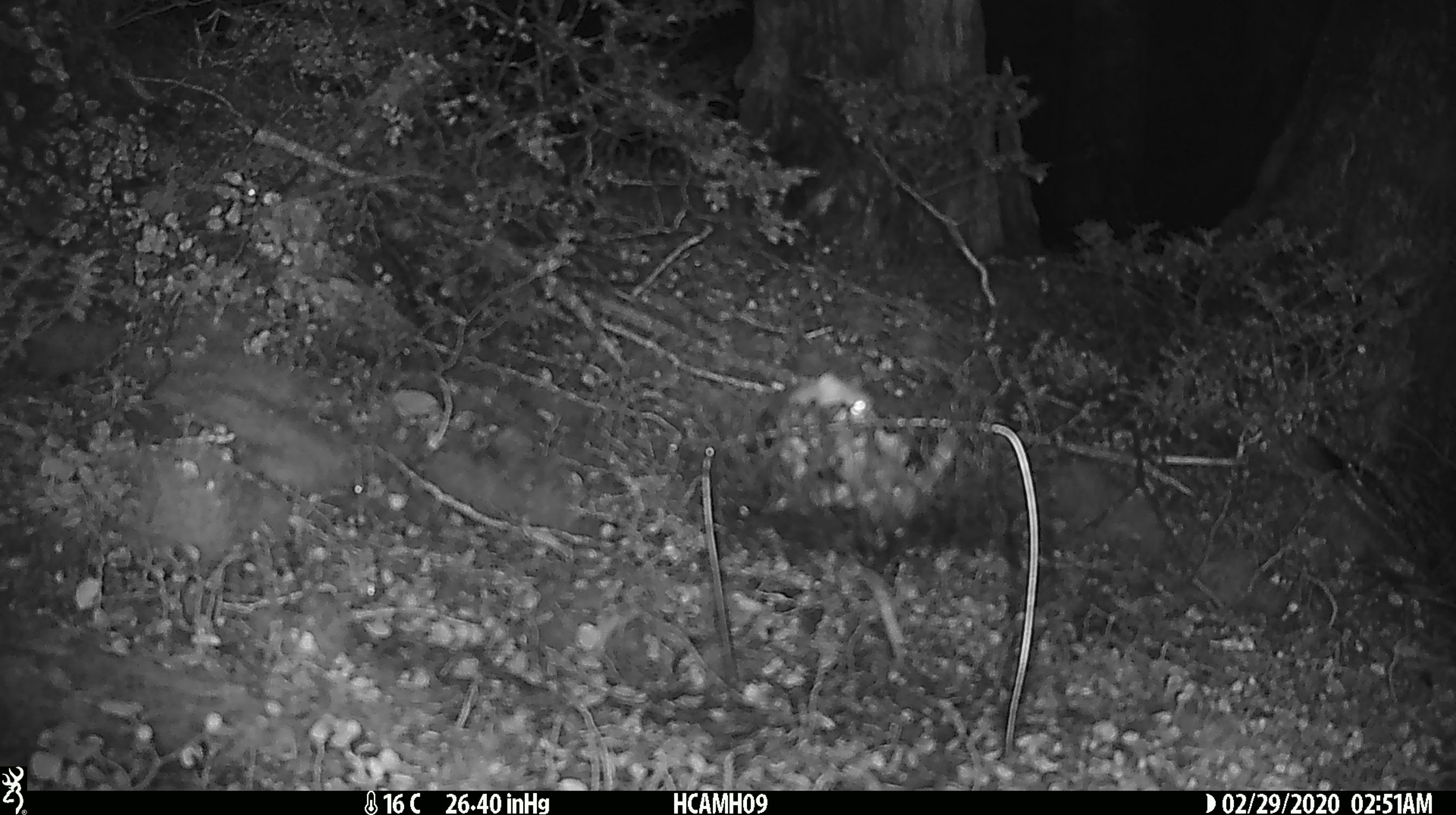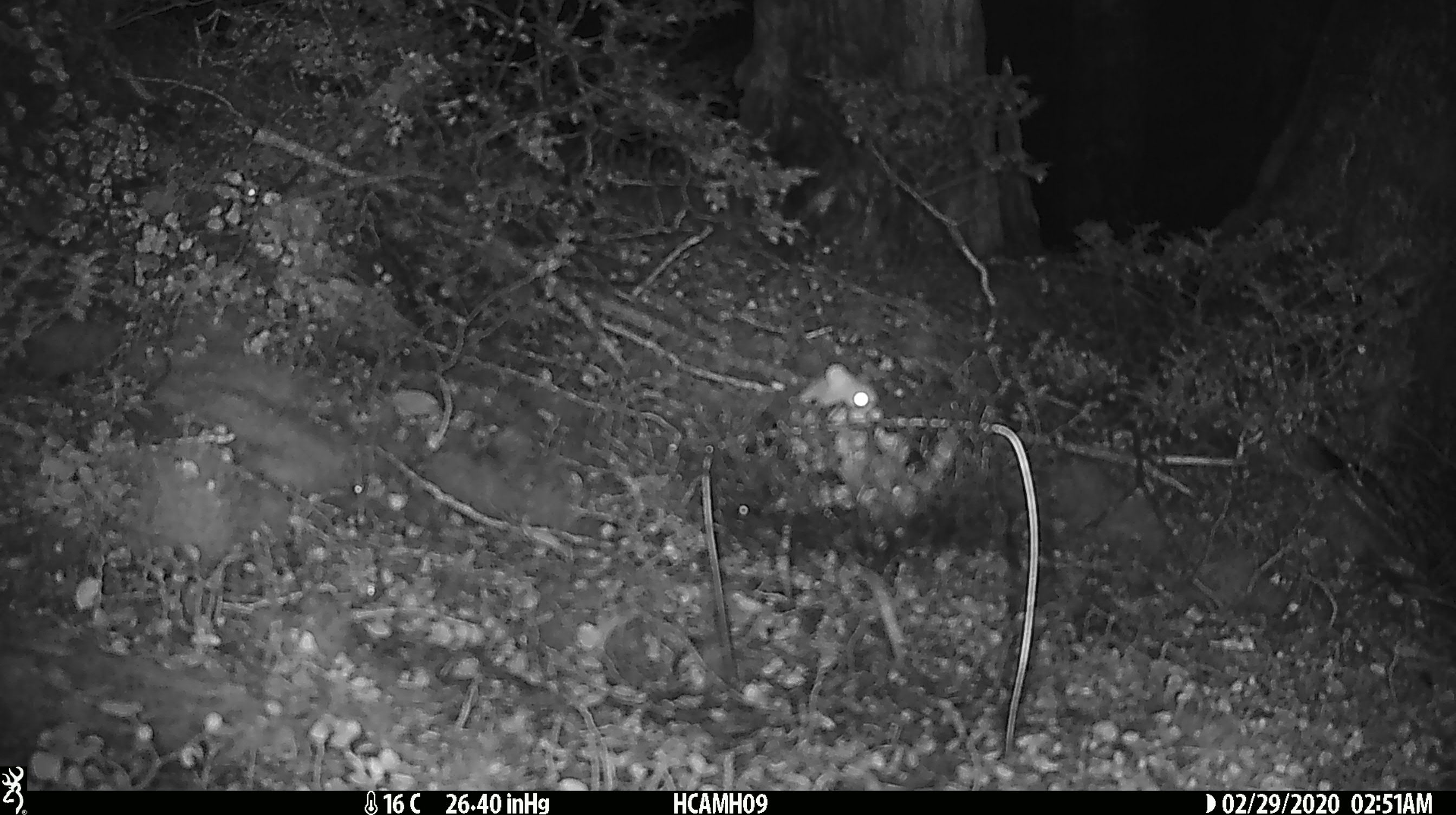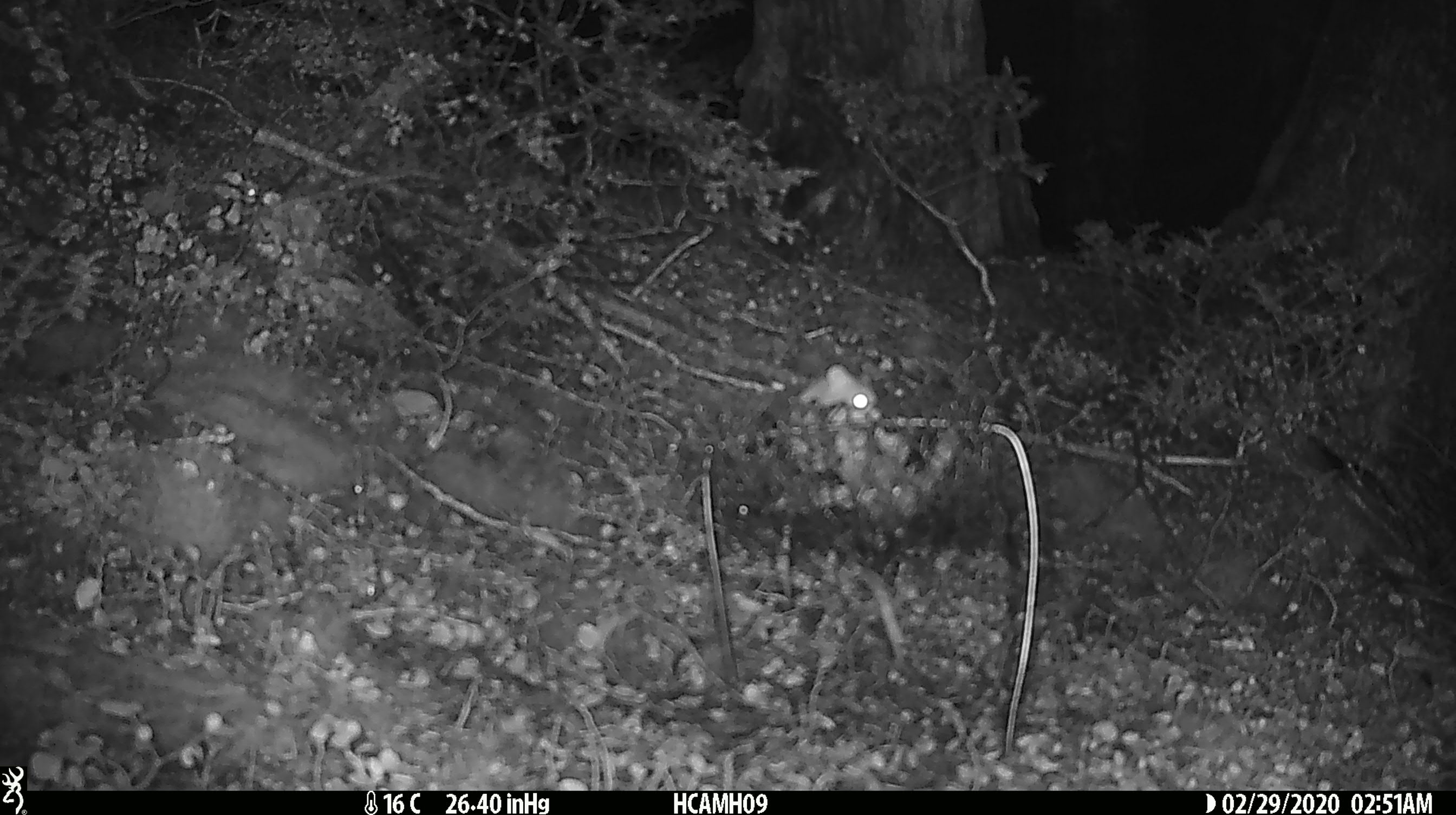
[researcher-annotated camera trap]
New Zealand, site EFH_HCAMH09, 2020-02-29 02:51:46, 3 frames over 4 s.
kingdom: Animalia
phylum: Chordata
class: Mammalia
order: Rodentia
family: Muridae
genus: Mus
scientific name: Mus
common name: mouse